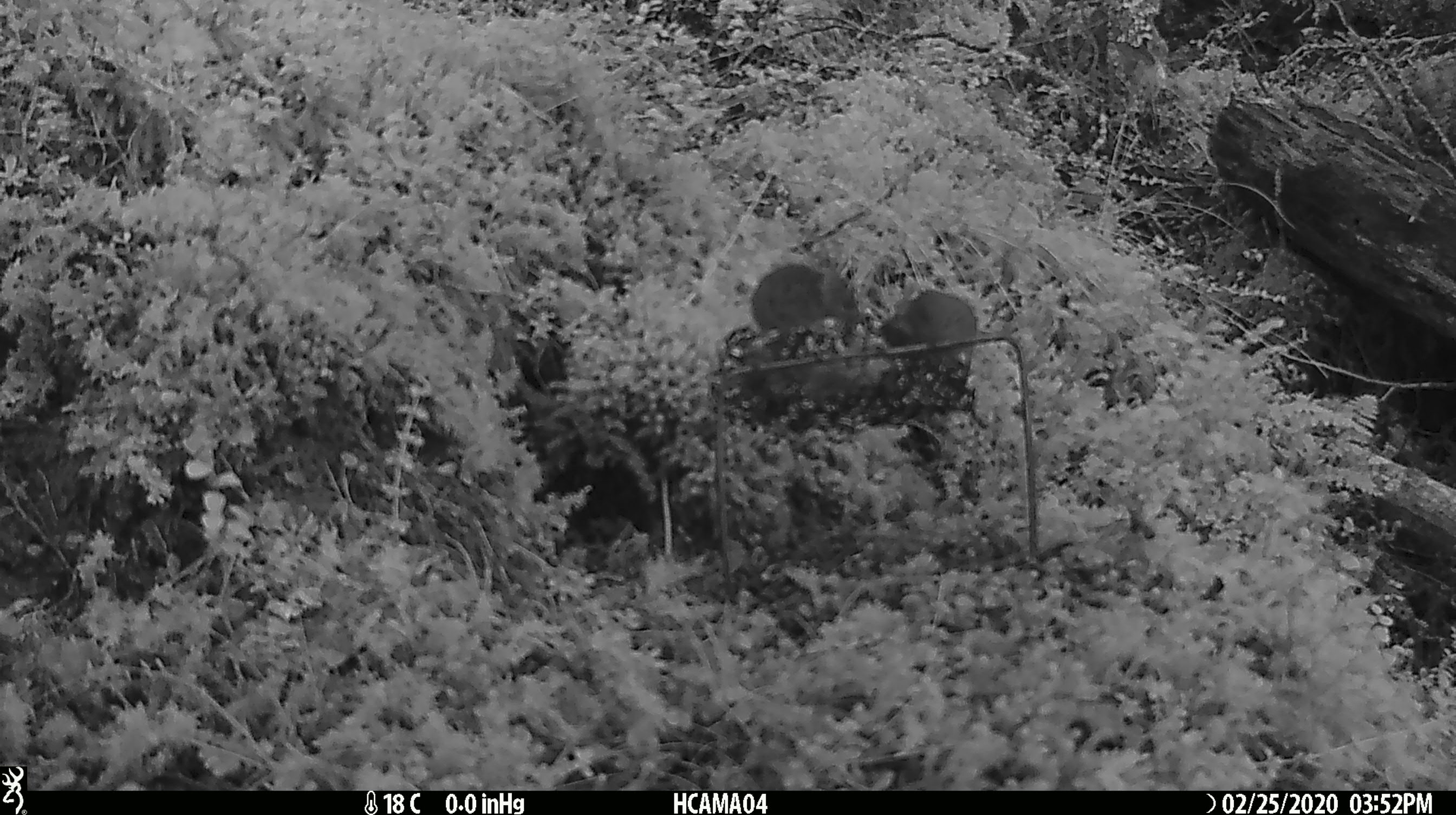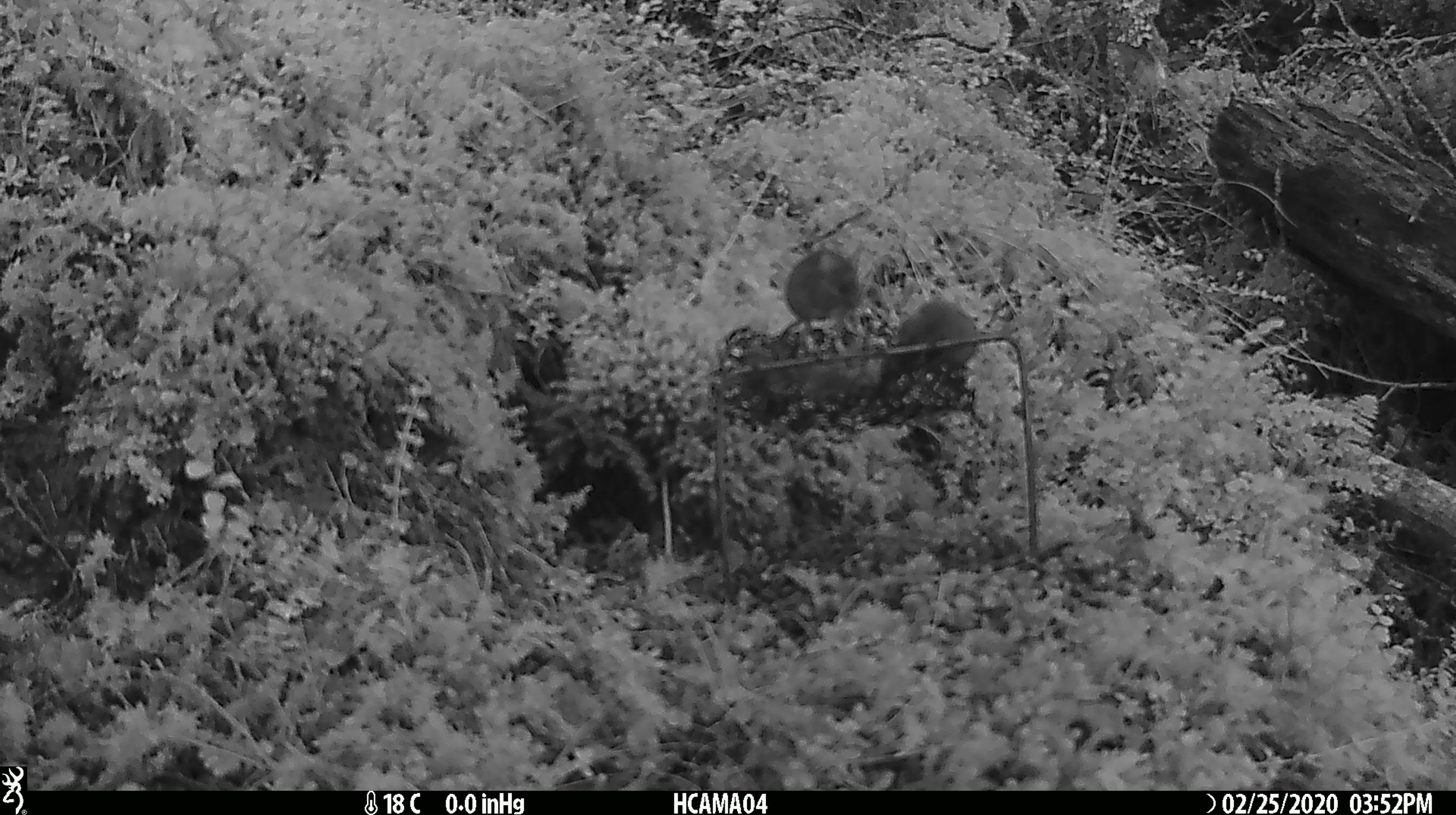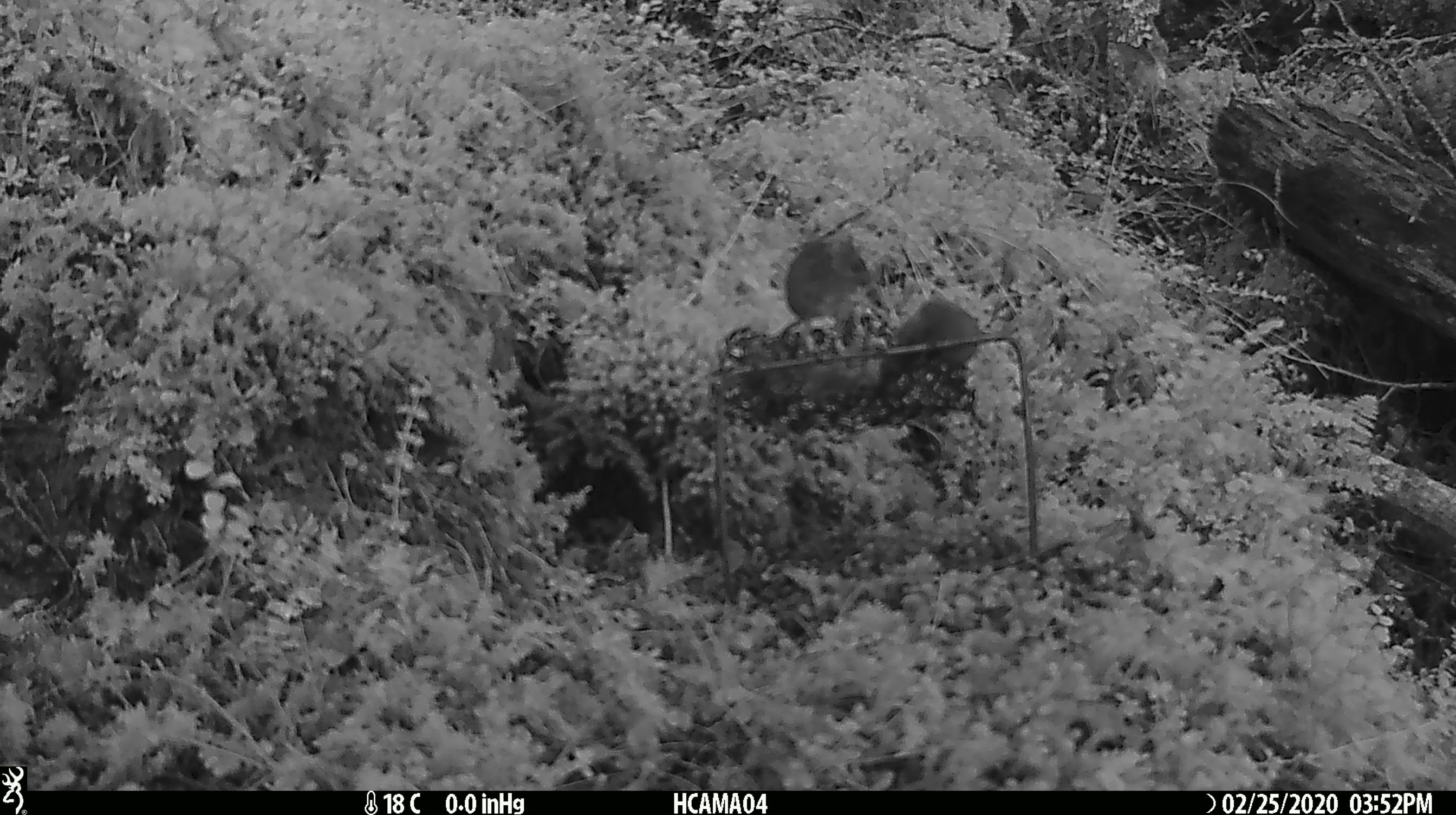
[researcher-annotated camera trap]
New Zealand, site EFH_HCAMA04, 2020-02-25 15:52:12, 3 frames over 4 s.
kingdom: Animalia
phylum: Chordata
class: Mammalia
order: Rodentia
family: Muridae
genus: Mus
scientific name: Mus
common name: mouse